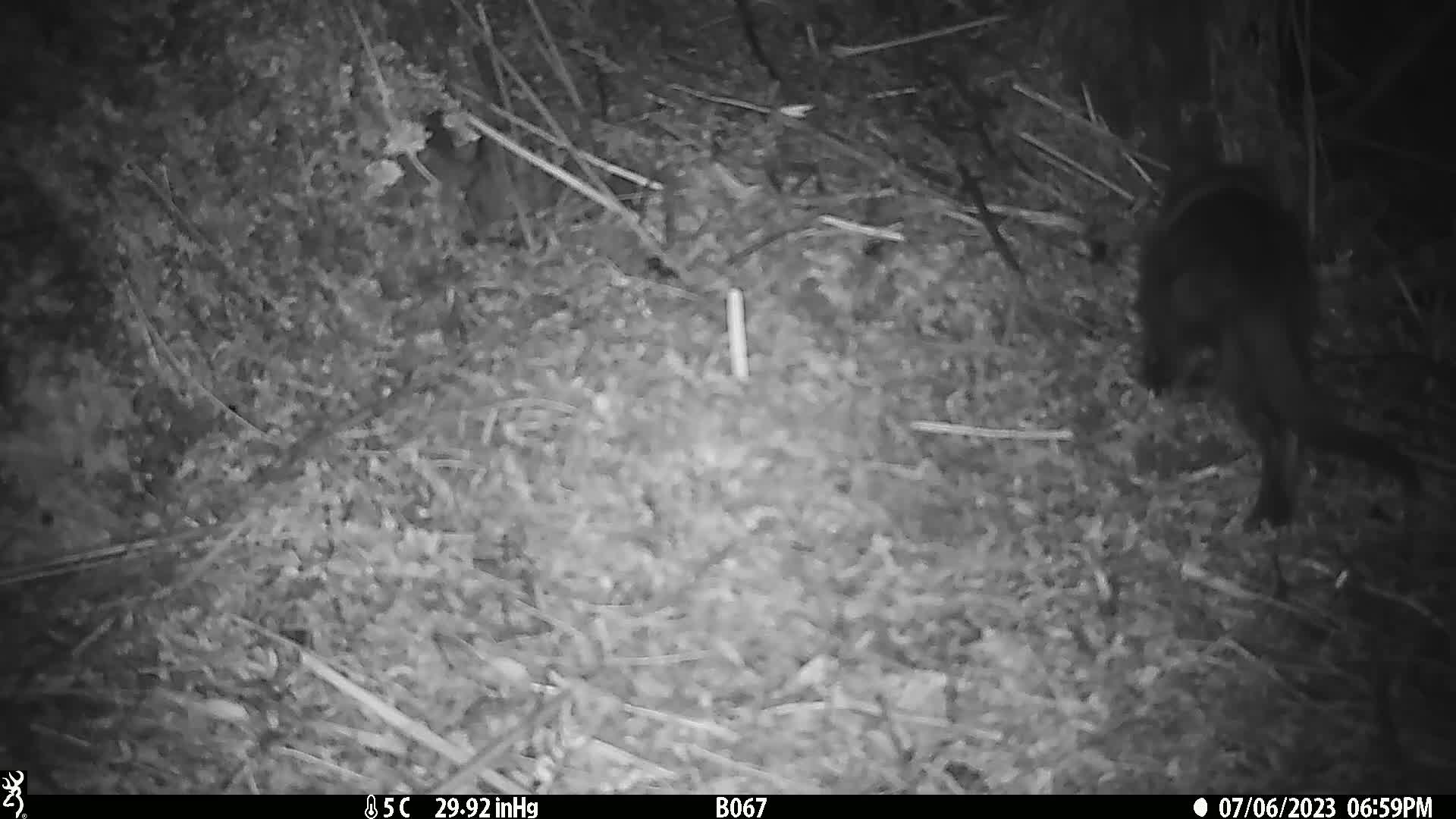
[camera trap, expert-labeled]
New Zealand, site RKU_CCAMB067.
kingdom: Animalia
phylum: Chordata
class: Mammalia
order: Carnivora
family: Felidae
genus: Felis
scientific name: Felis catus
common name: domestic cat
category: cat